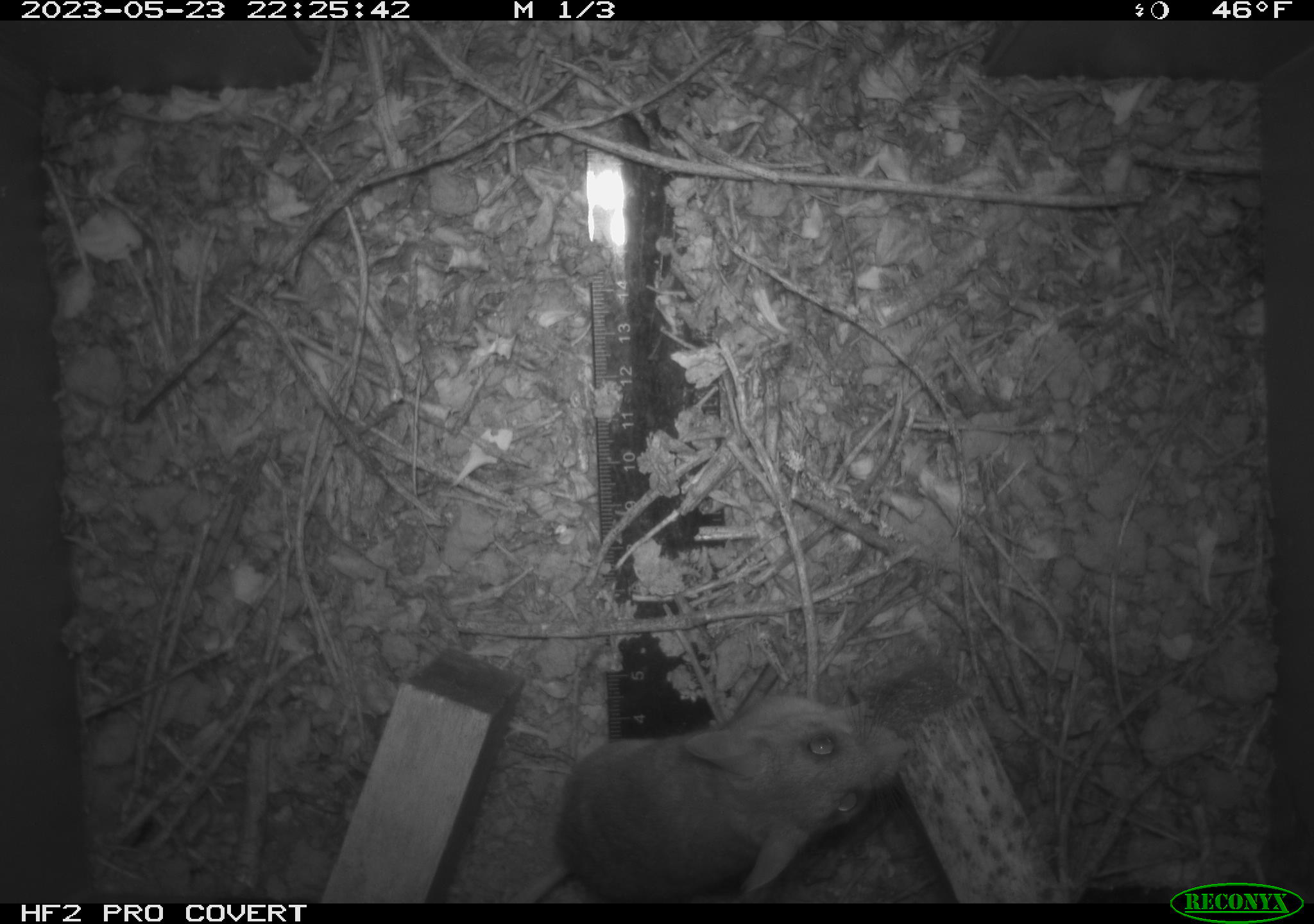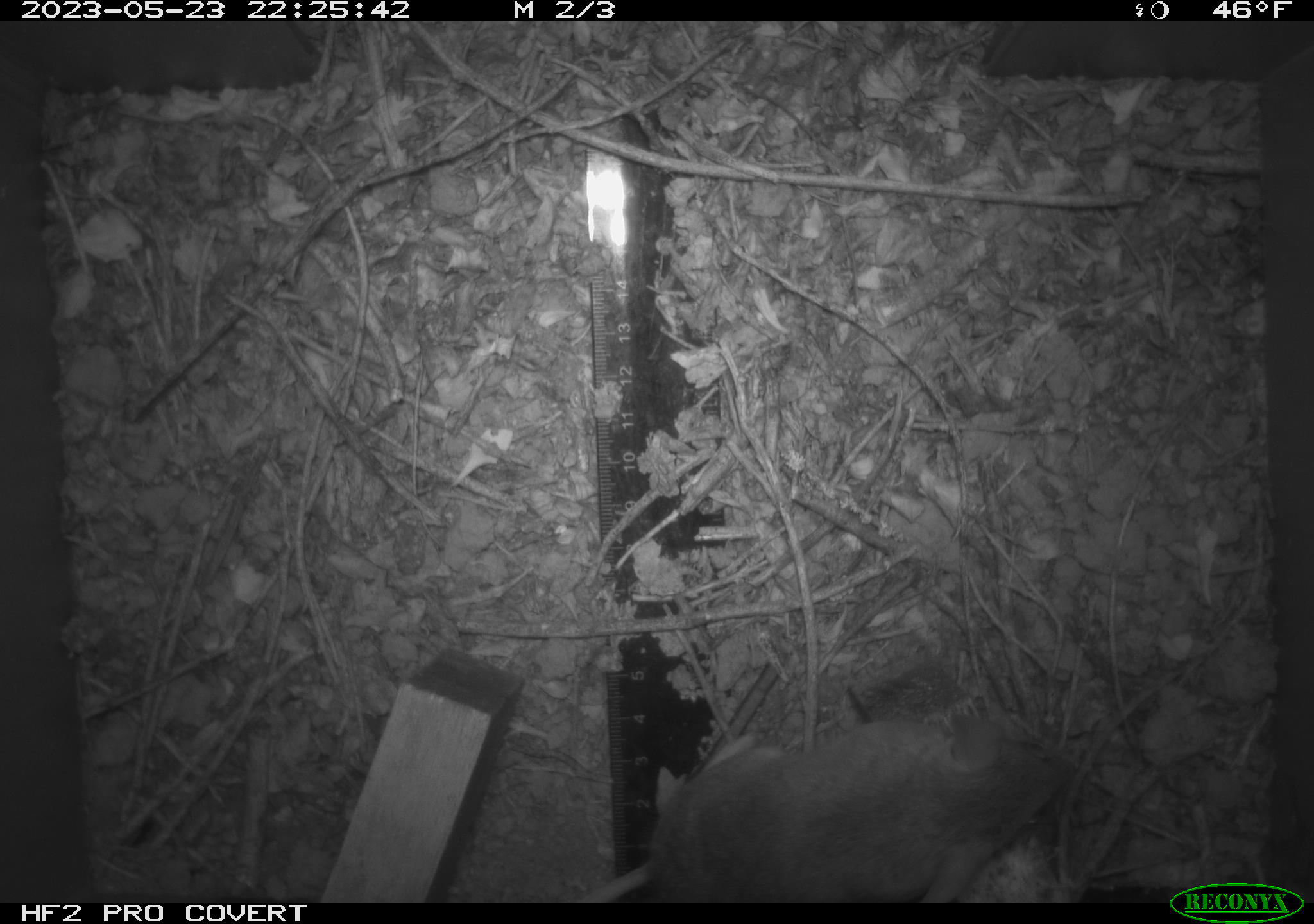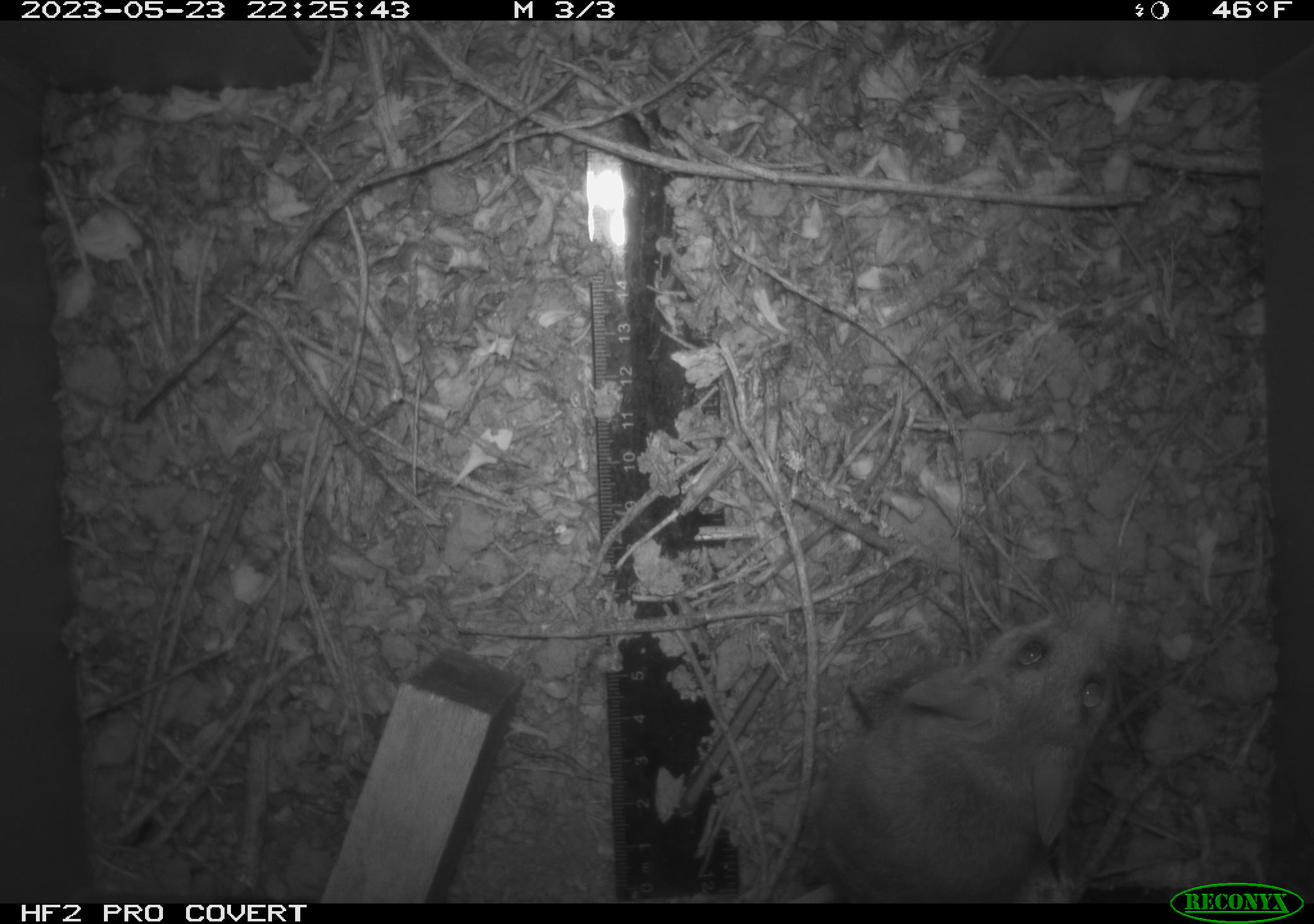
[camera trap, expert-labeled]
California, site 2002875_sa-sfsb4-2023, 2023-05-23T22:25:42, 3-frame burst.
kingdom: Animalia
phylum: Chordata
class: Mammalia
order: Rodentia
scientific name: Rodentia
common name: mouse species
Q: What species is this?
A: Mouse species (Rodentia).